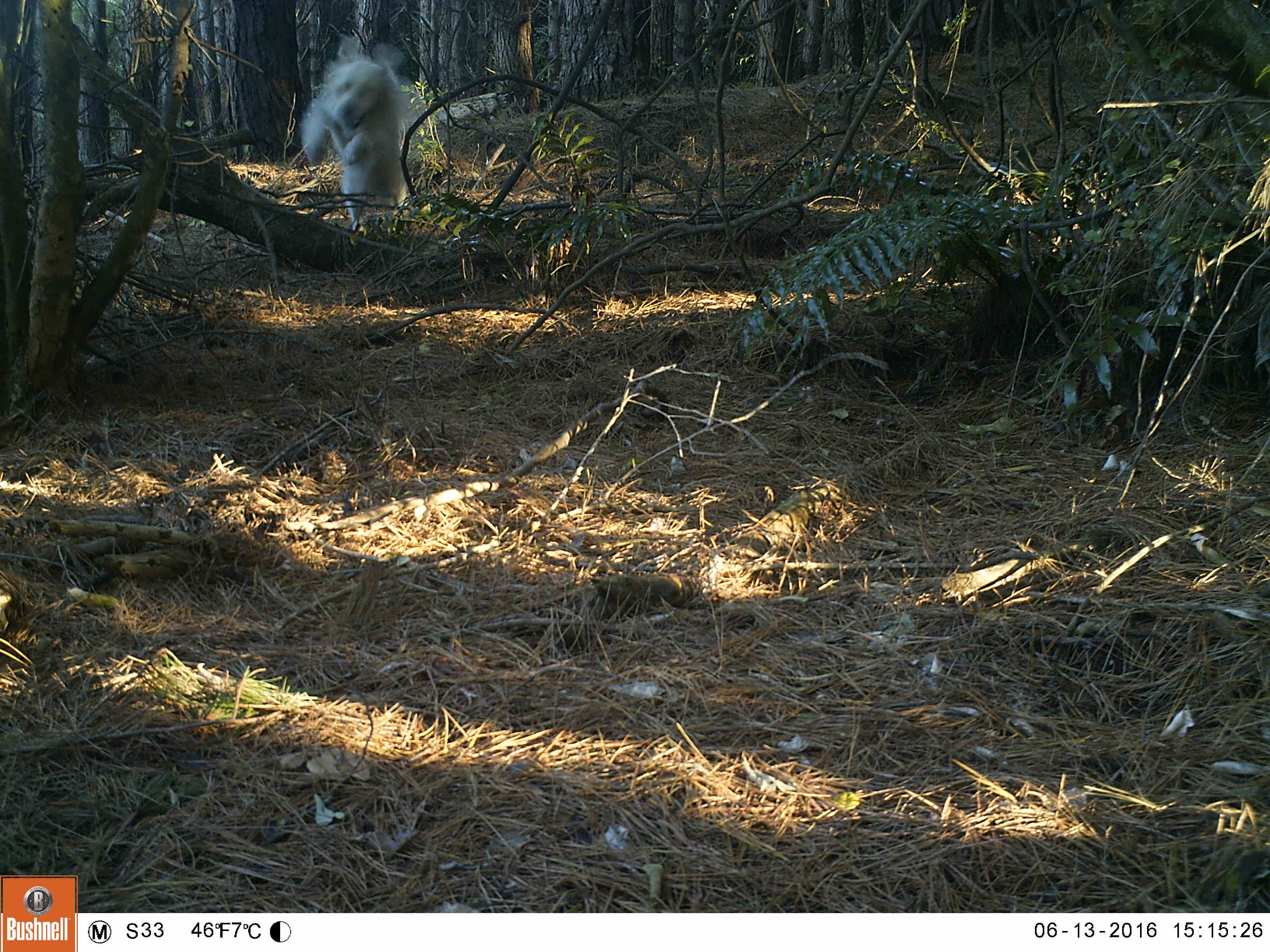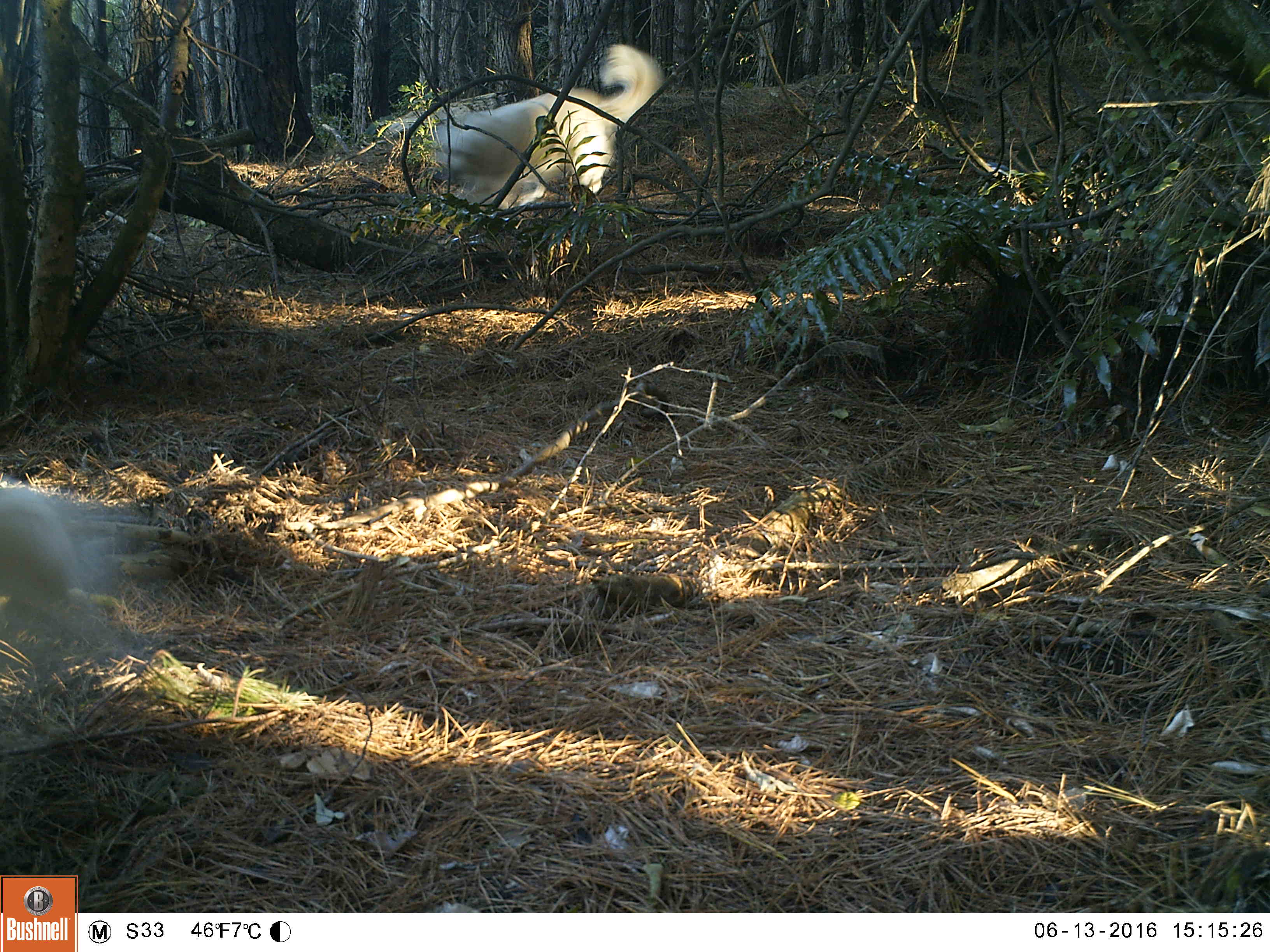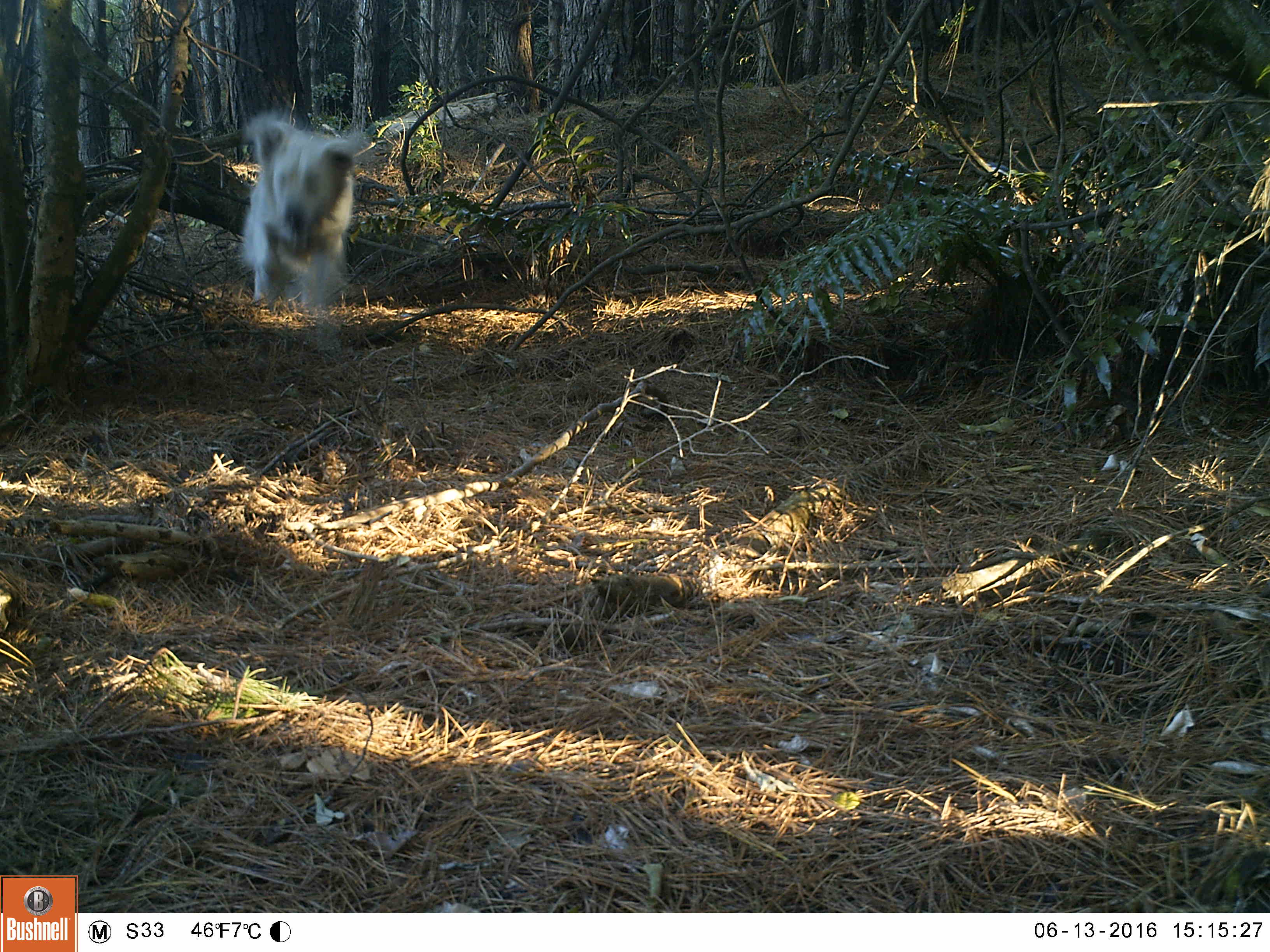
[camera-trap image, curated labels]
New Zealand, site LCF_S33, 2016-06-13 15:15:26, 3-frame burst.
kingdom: Animalia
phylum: Chordata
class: Mammalia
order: Carnivora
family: Canidae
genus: Canis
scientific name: Canis familiaris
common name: domestic dog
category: dog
Dog (domestic dog) (Canis familiaris).